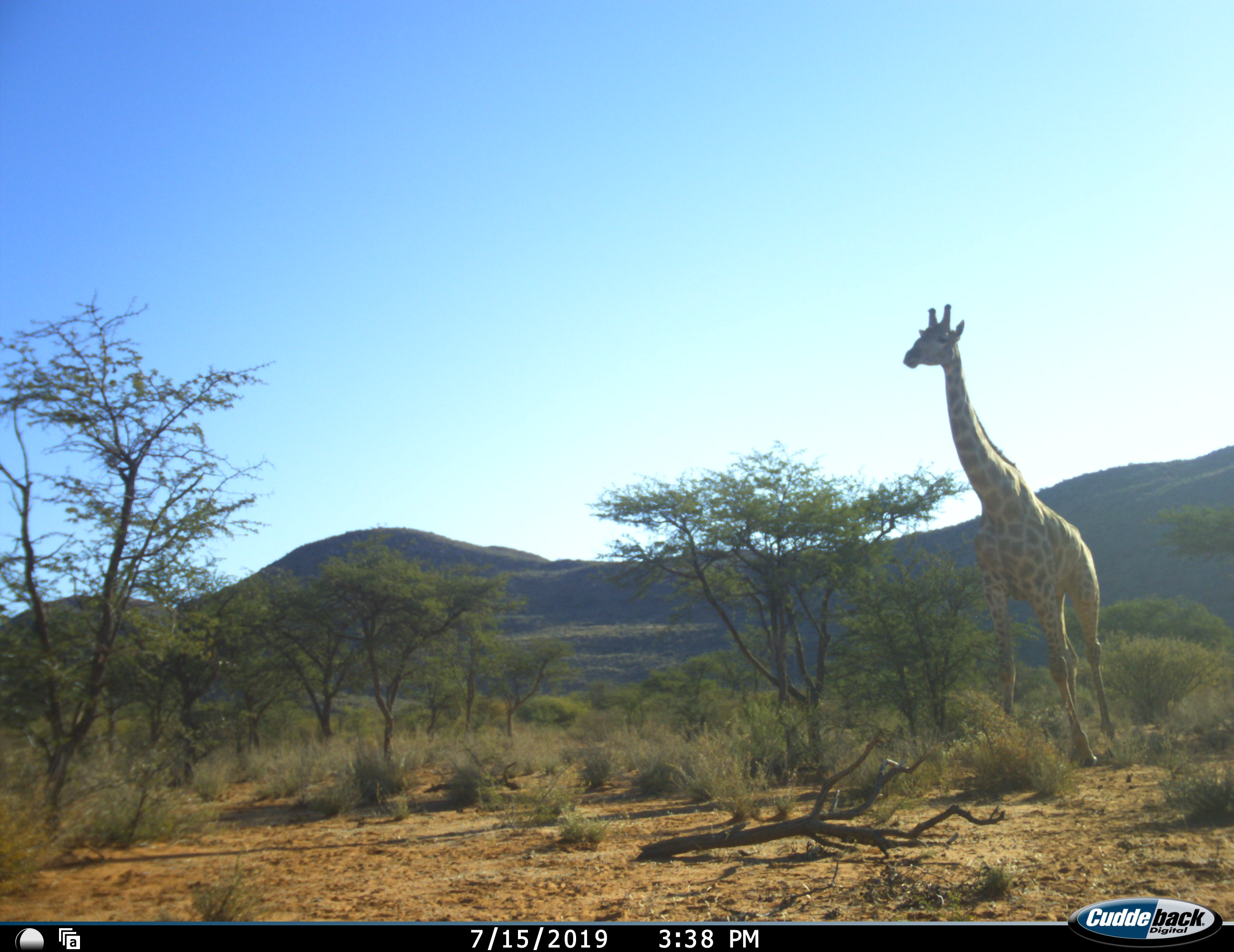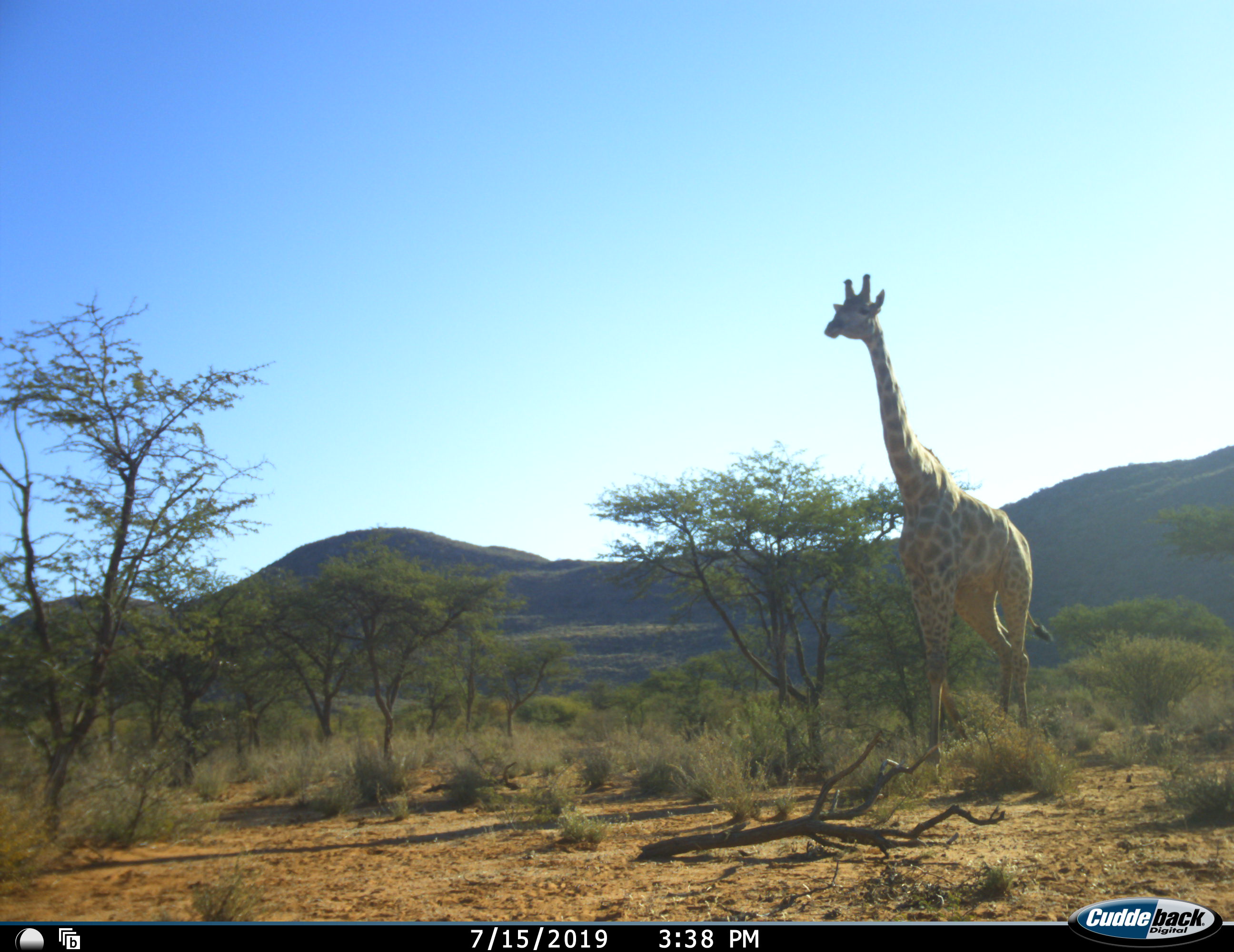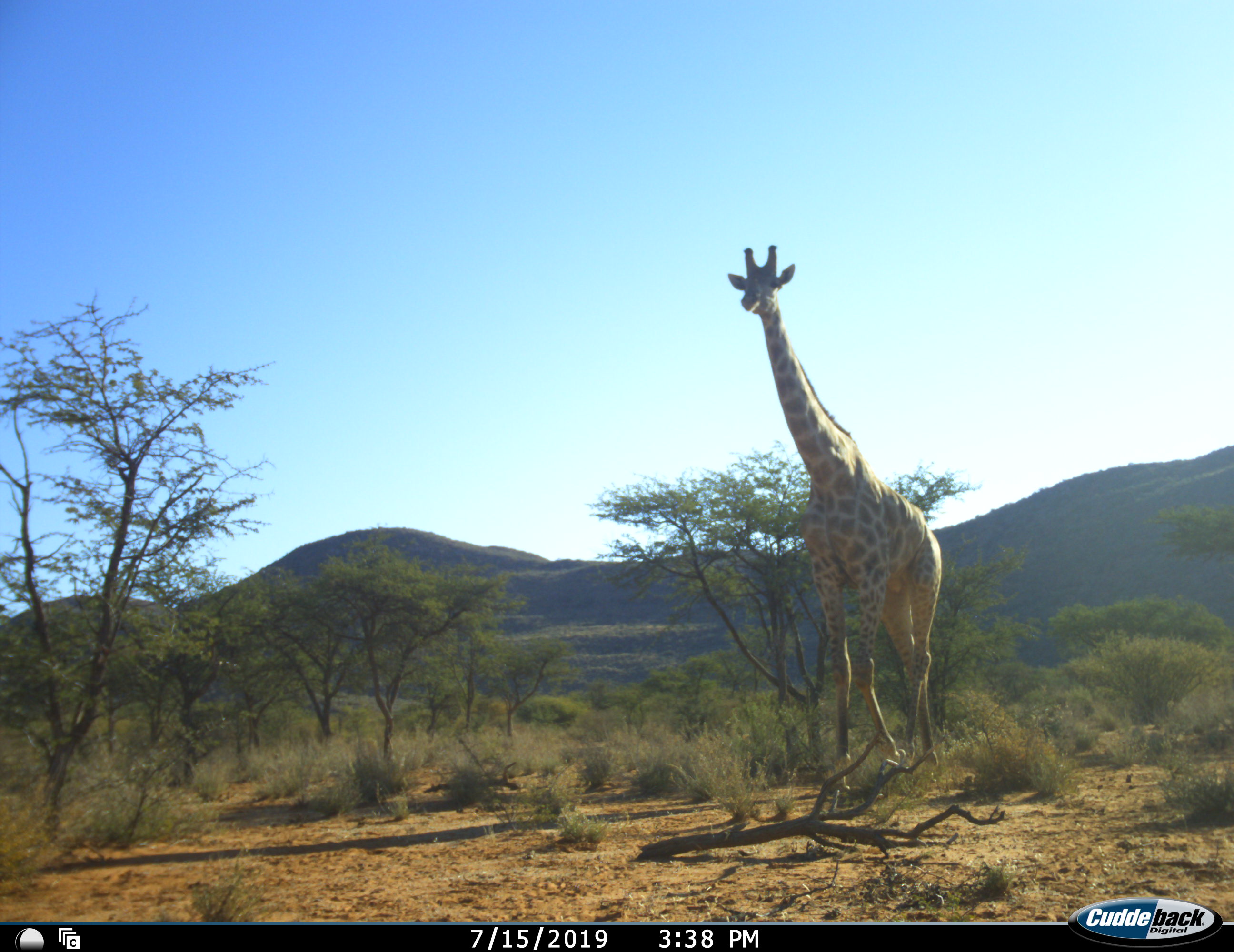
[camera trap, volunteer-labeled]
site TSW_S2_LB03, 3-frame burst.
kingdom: Animalia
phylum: Chordata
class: Mammalia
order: Artiodactyla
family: Giraffidae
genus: Giraffa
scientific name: Giraffa camelopardalis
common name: giraffe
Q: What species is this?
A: Giraffe (Giraffa camelopardalis).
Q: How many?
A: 1.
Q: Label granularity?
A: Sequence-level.